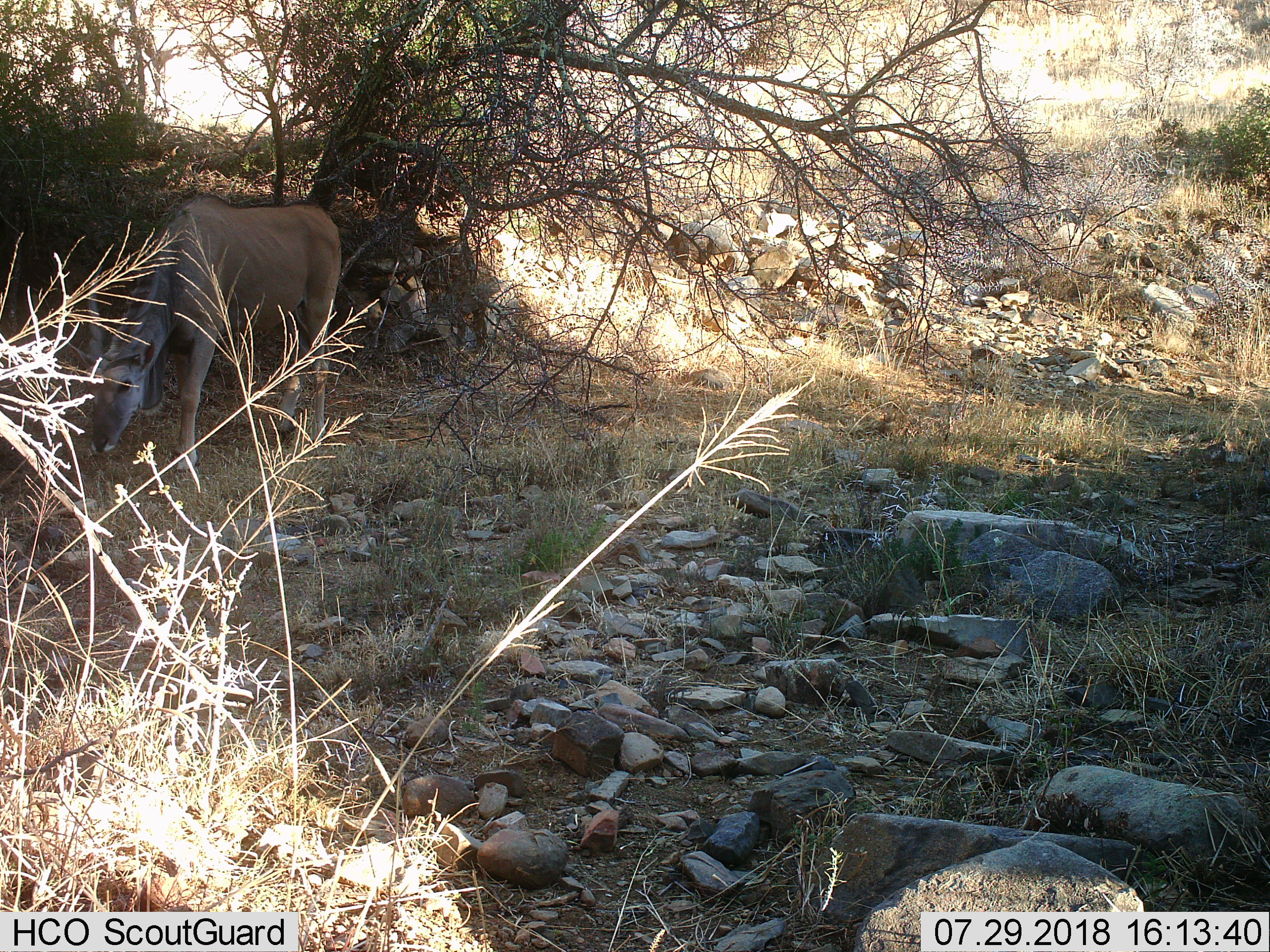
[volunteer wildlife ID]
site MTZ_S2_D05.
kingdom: Animalia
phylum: Chordata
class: Mammalia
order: Artiodactyla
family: Bovidae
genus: Tragelaphus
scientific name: Tragelaphus oryx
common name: eland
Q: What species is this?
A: Eland (Tragelaphus oryx).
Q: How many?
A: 1.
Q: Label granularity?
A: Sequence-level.